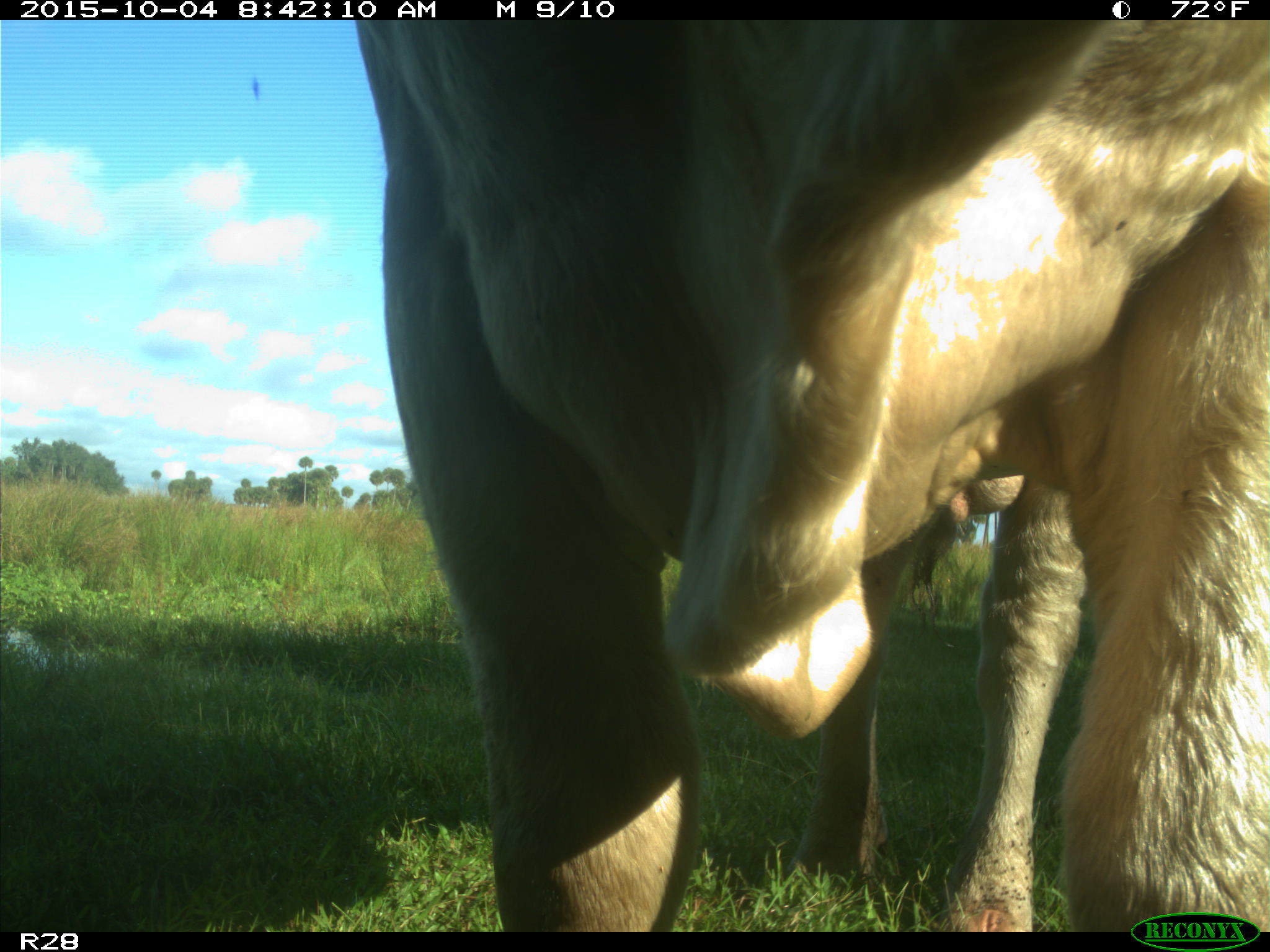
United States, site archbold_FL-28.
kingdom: Animalia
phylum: Chordata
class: Mammalia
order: Artiodactyla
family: Bovidae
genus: Bos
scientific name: Bos taurus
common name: domestic cow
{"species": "Bos taurus (domestic cow)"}